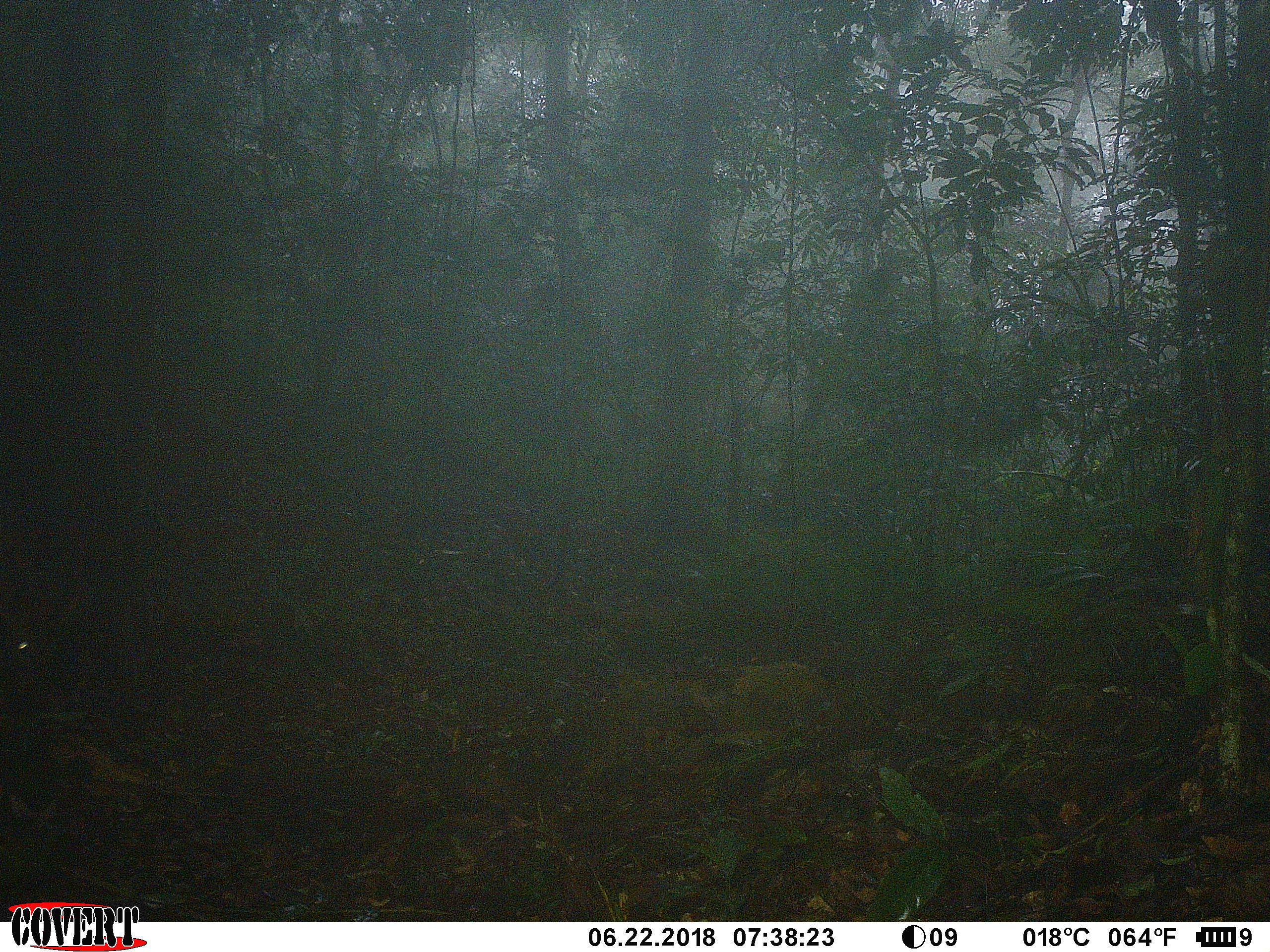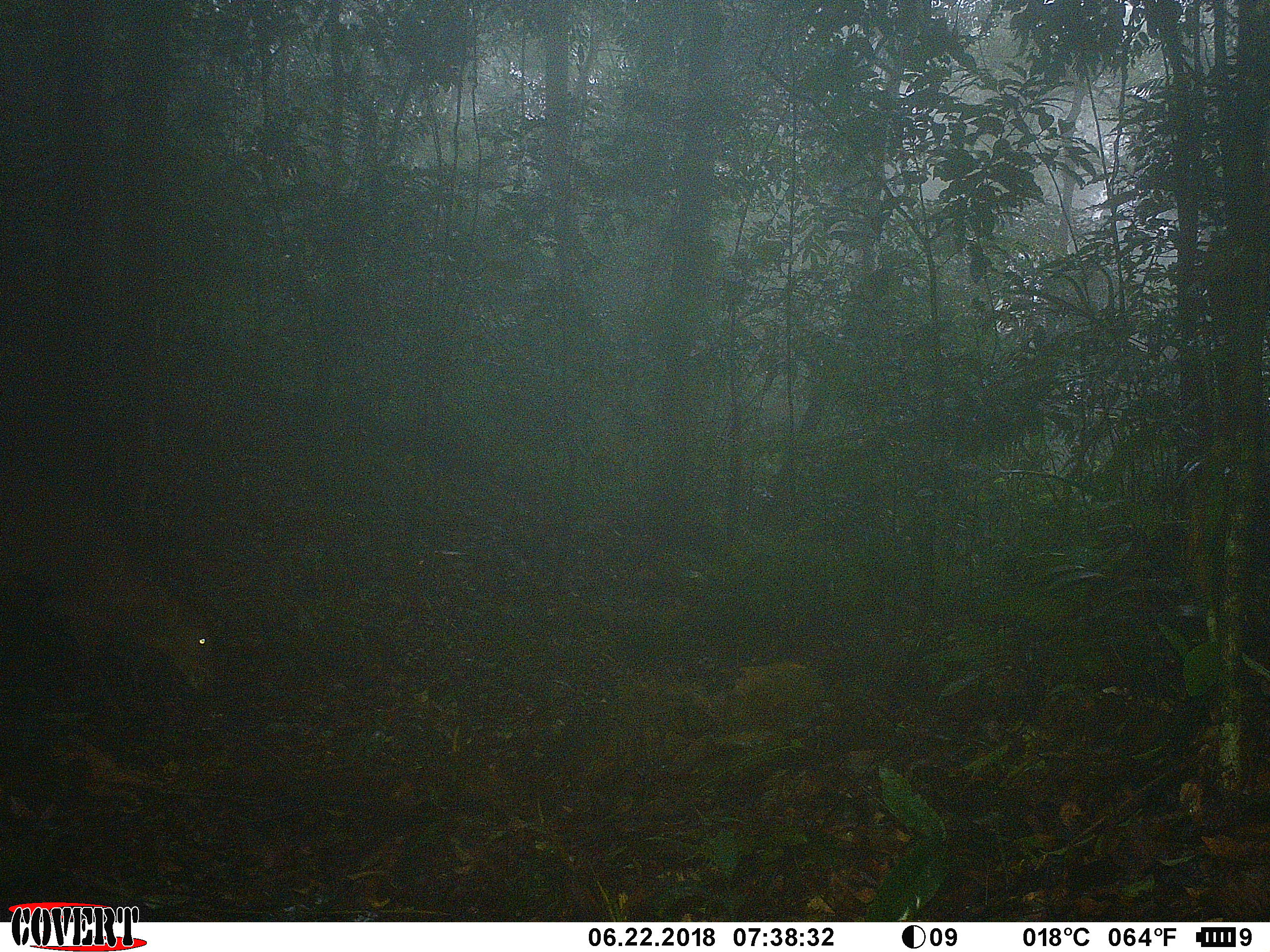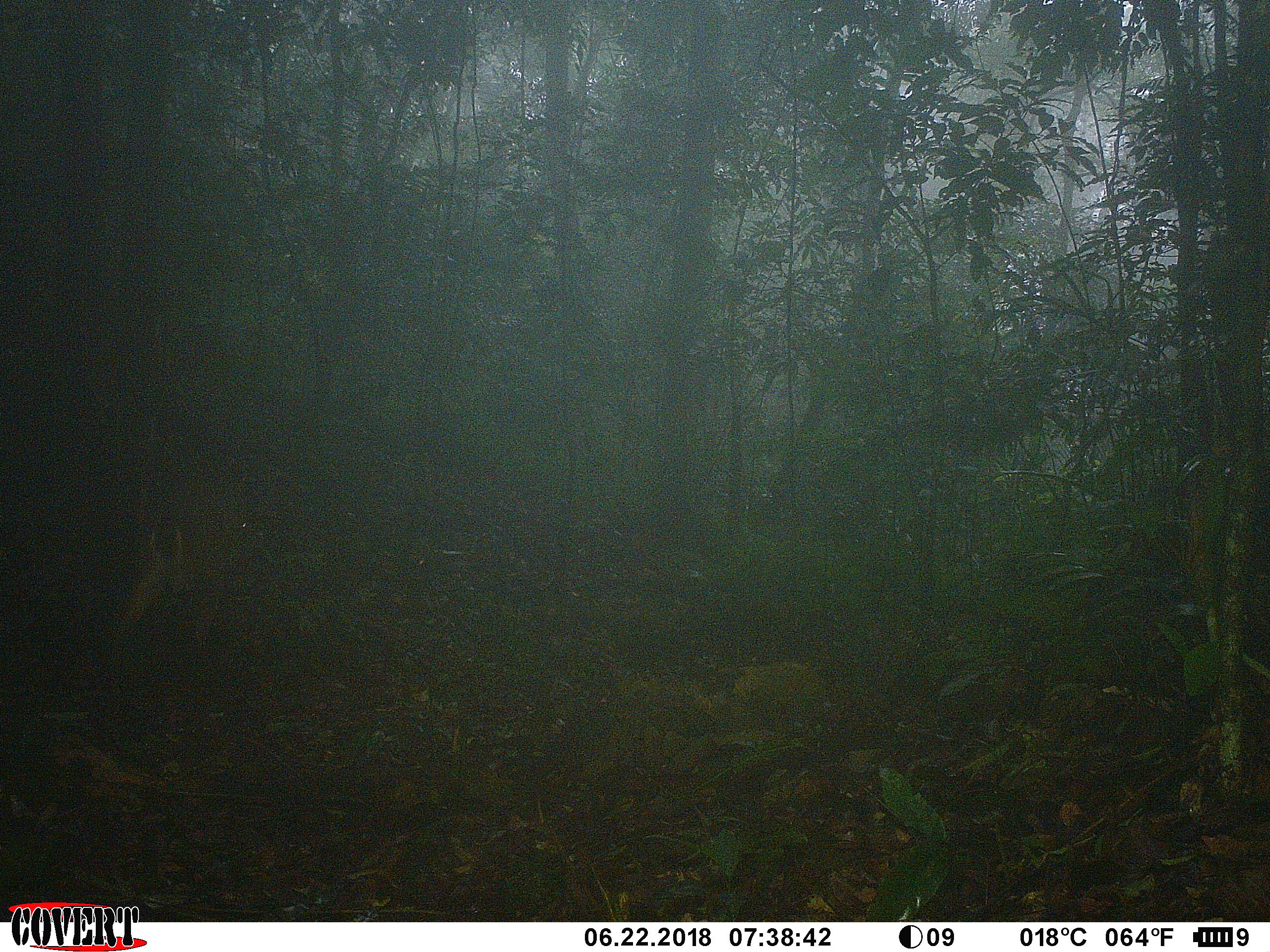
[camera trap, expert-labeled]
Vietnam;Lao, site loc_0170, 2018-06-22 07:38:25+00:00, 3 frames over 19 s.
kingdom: Animalia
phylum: Chordata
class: Mammalia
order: Artiodactyla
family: Cervidae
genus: Muntiacus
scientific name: Muntiacus vuquangensis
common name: large-antlered muntjac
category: large antlered muntjac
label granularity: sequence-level